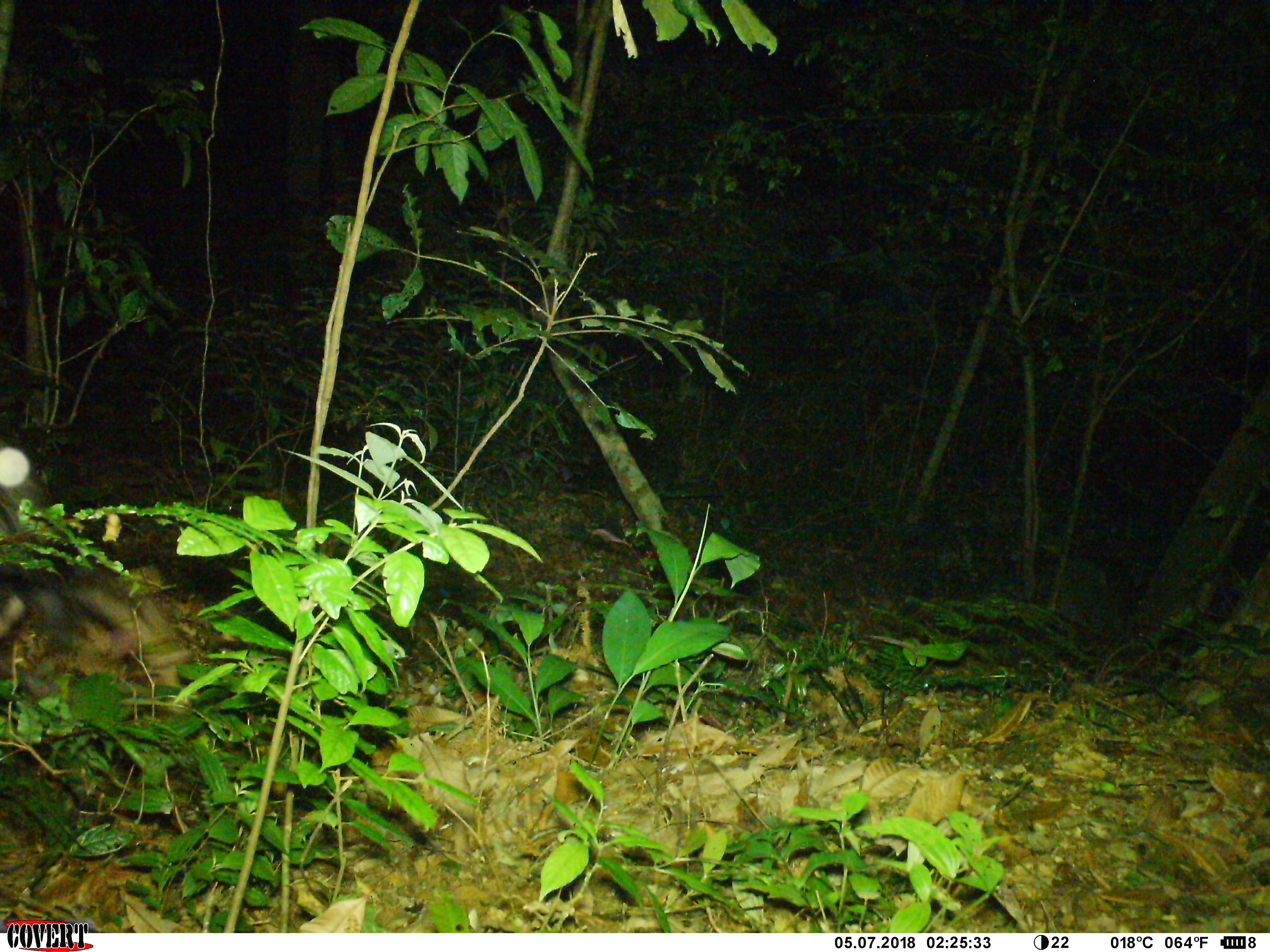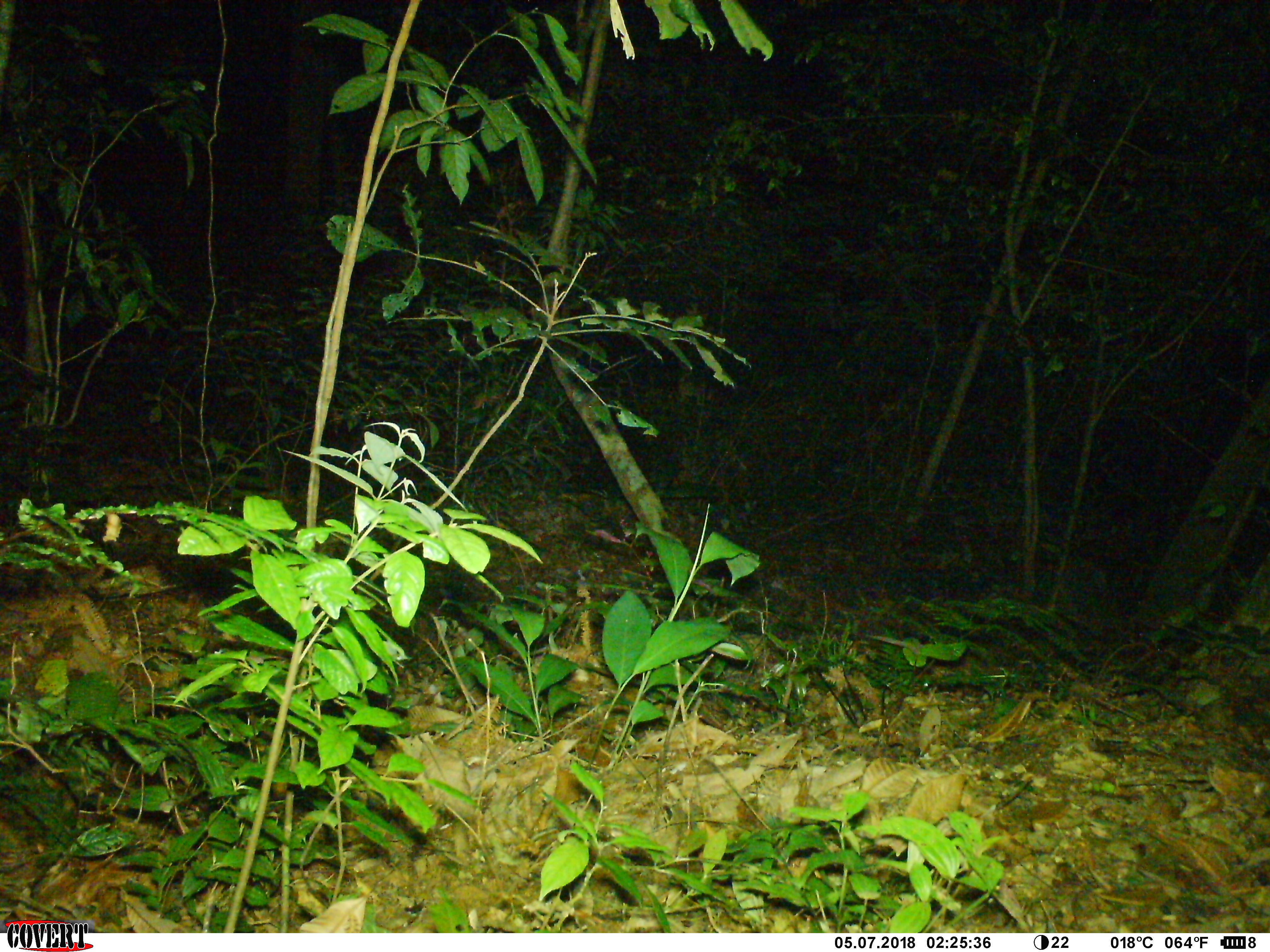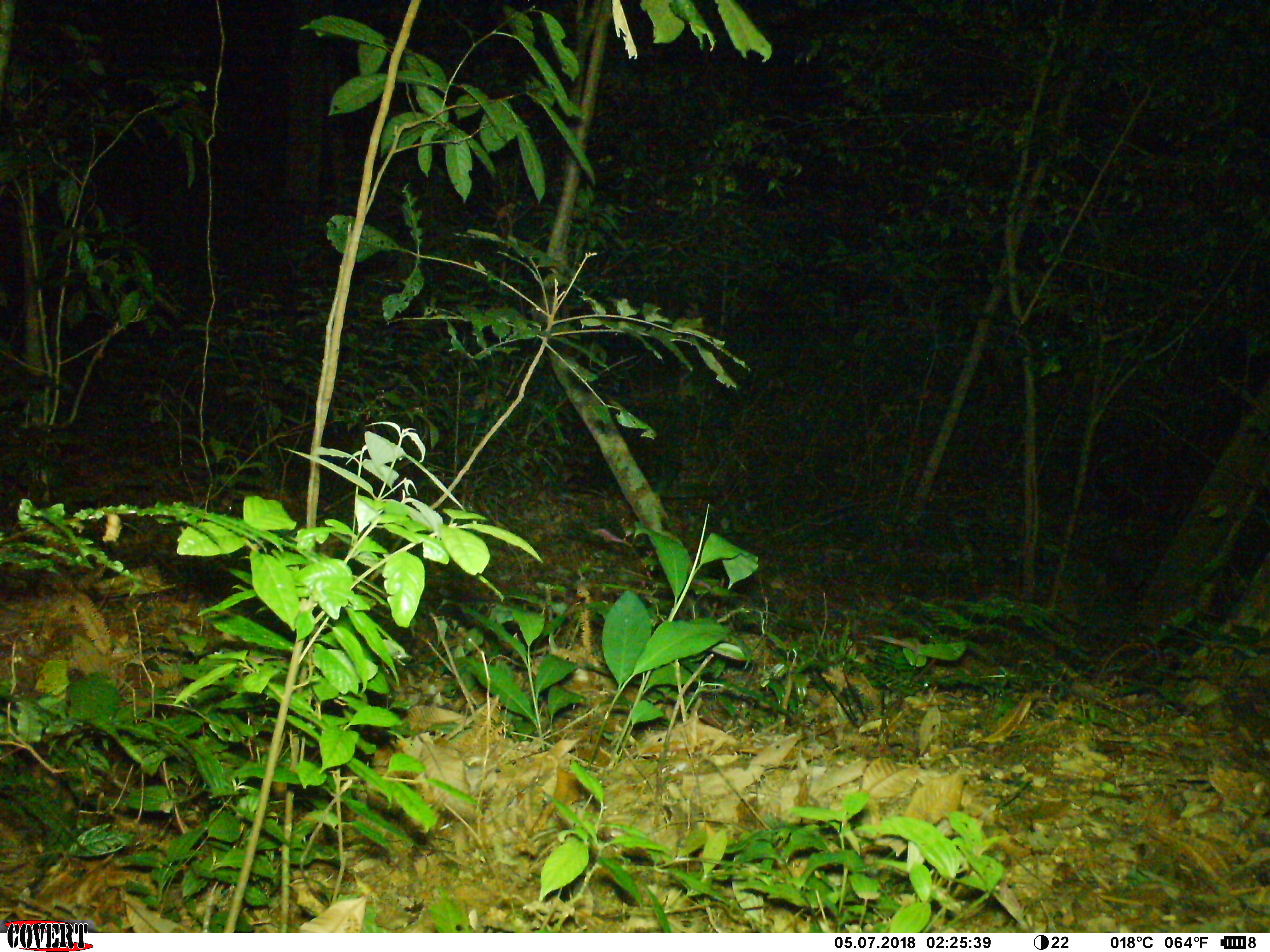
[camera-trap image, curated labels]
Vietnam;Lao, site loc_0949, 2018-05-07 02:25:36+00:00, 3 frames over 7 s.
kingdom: Animalia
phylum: Chordata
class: Mammalia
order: Artiodactyla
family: Bovidae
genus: Capricornis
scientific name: Capricornis sumatraensis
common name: chinese serow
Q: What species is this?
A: Chinese serow (Capricornis sumatraensis).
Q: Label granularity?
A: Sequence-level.